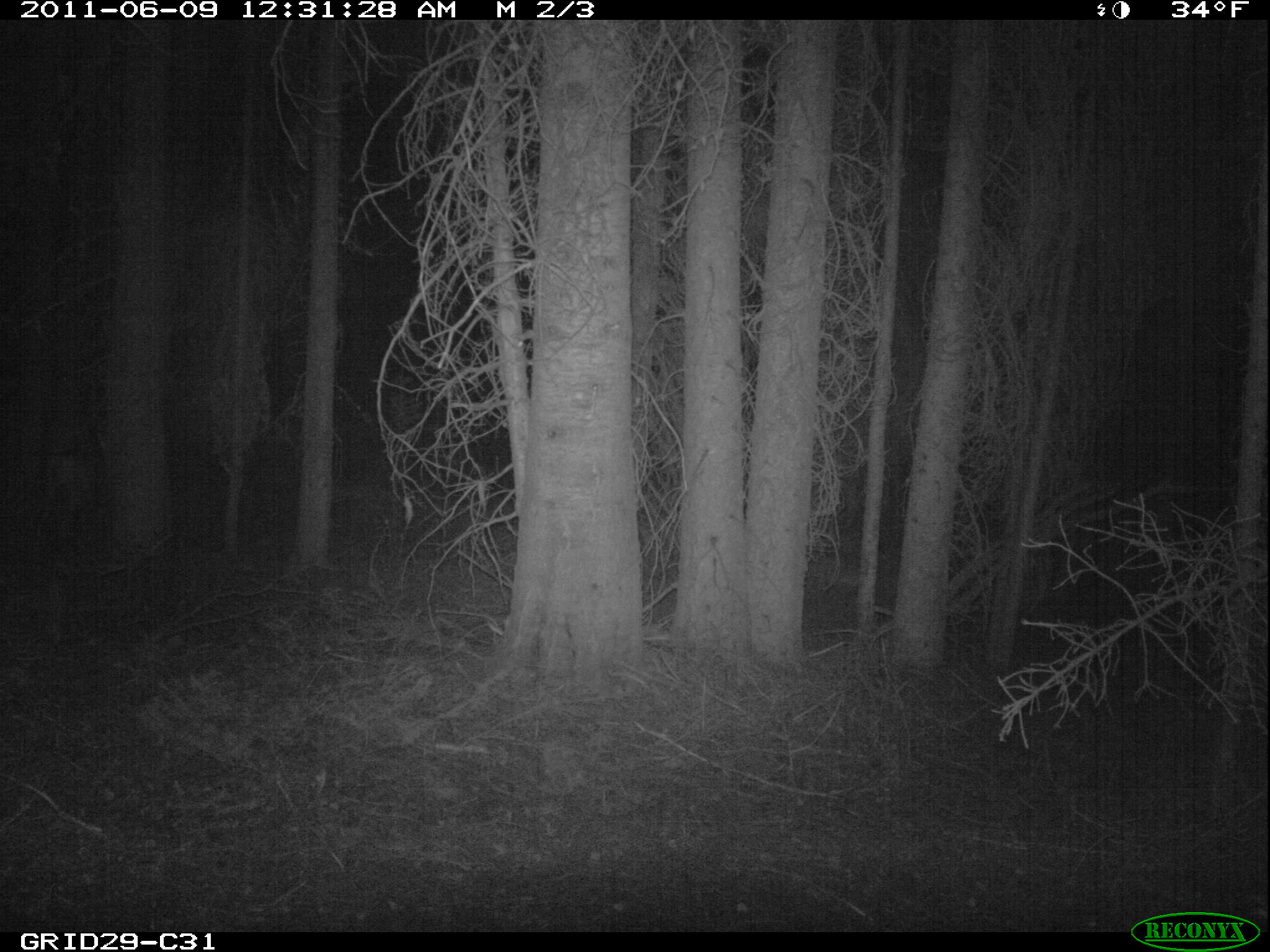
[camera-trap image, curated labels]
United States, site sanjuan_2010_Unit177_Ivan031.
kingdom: Animalia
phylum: Chordata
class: Mammalia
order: Artiodactyla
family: Cervidae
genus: Odocoileus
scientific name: Odocoileus hemionus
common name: mule deer